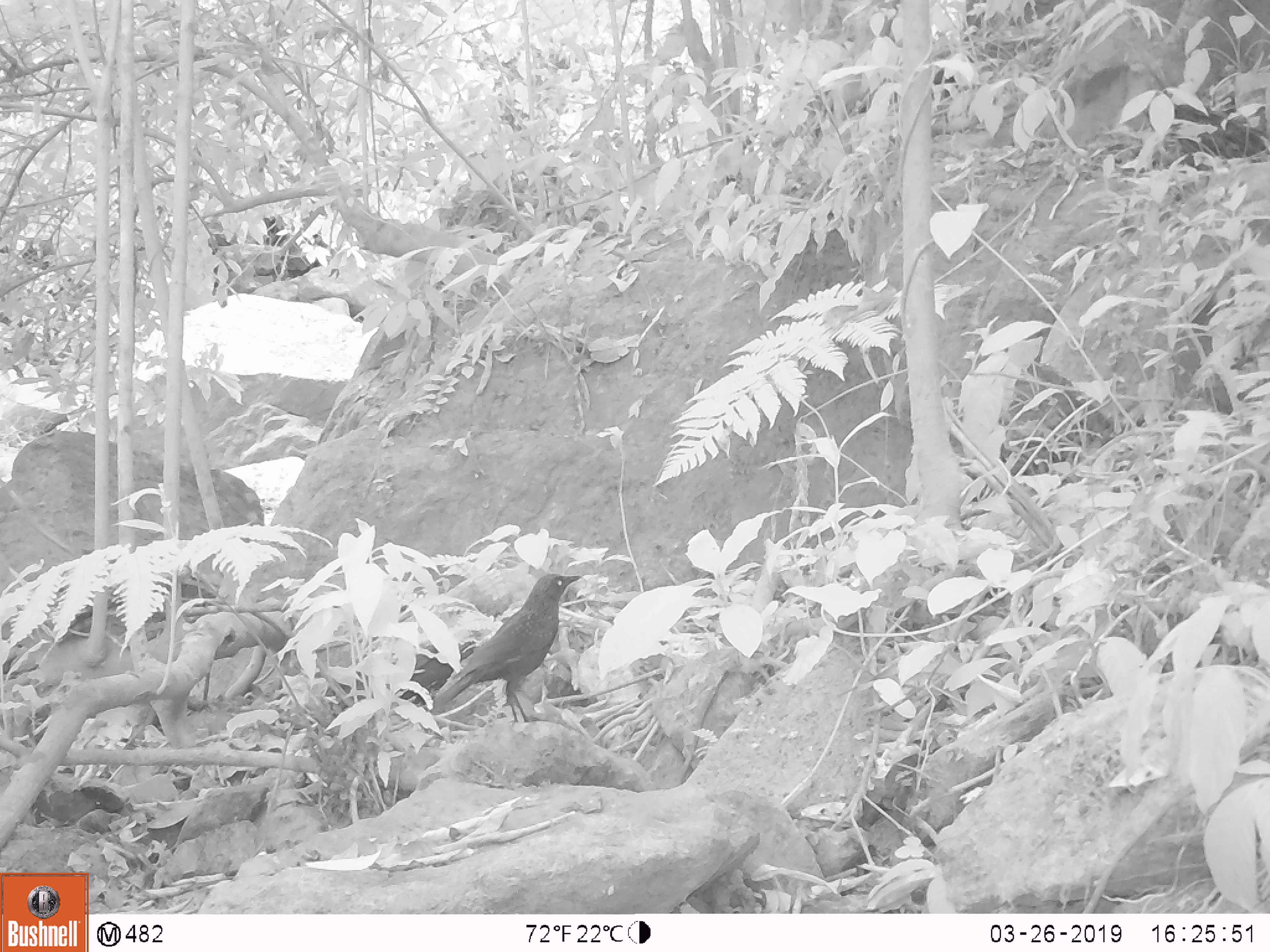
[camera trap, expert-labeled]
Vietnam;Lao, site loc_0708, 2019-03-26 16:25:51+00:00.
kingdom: Animalia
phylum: Chordata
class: Aves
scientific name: Aves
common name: bird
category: unidentified bird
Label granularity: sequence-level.